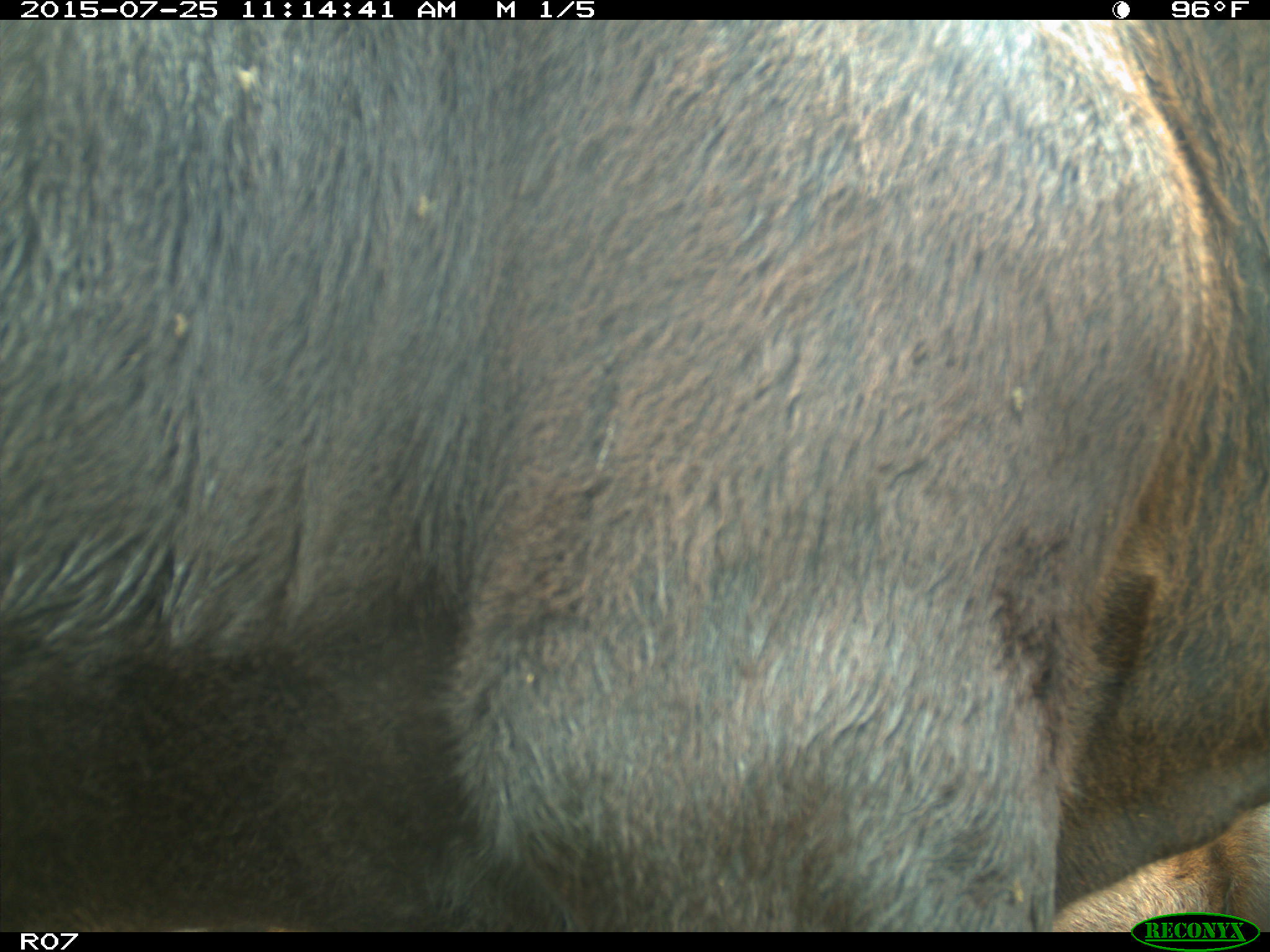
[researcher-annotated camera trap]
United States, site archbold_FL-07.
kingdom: Animalia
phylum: Chordata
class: Mammalia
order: Artiodactyla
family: Bovidae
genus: Bos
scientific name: Bos taurus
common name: domestic cow